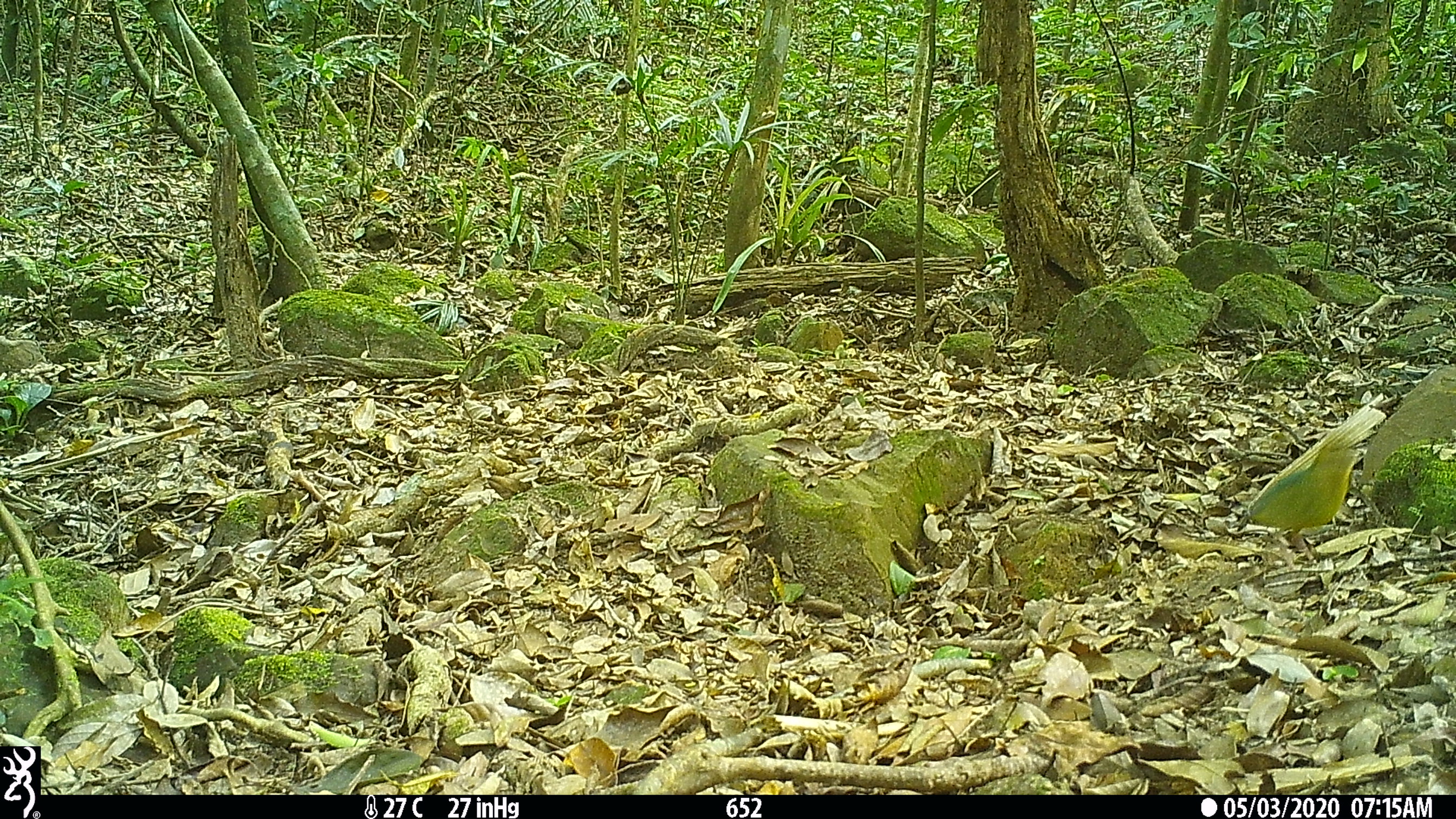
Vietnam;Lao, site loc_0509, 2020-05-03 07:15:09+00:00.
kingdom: Animalia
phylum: Chordata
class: Aves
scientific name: Aves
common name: bird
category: unidentified bird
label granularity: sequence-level